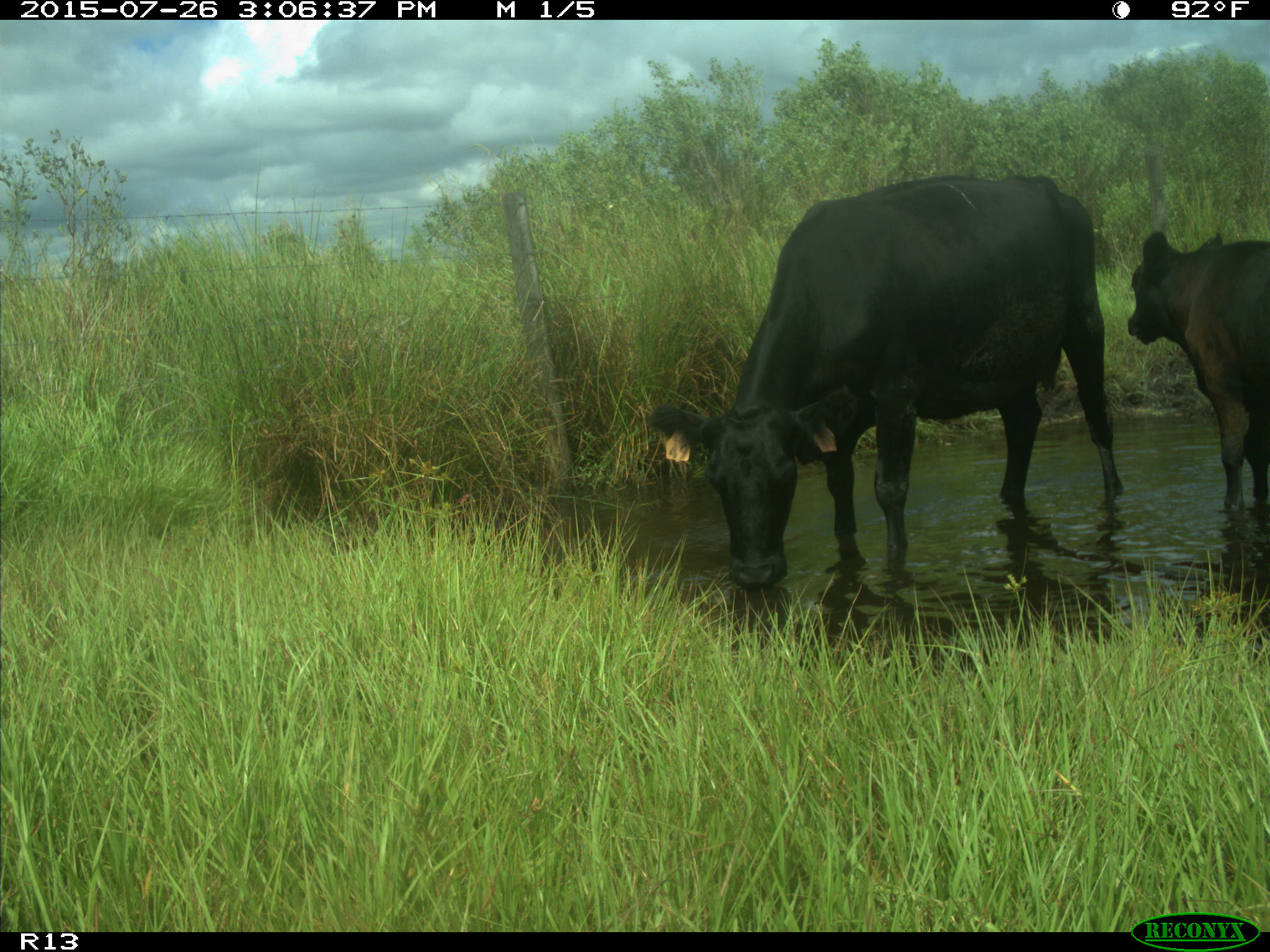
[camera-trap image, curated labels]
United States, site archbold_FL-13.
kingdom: Animalia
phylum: Chordata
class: Mammalia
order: Artiodactyla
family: Bovidae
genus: Bos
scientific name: Bos taurus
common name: domestic cow